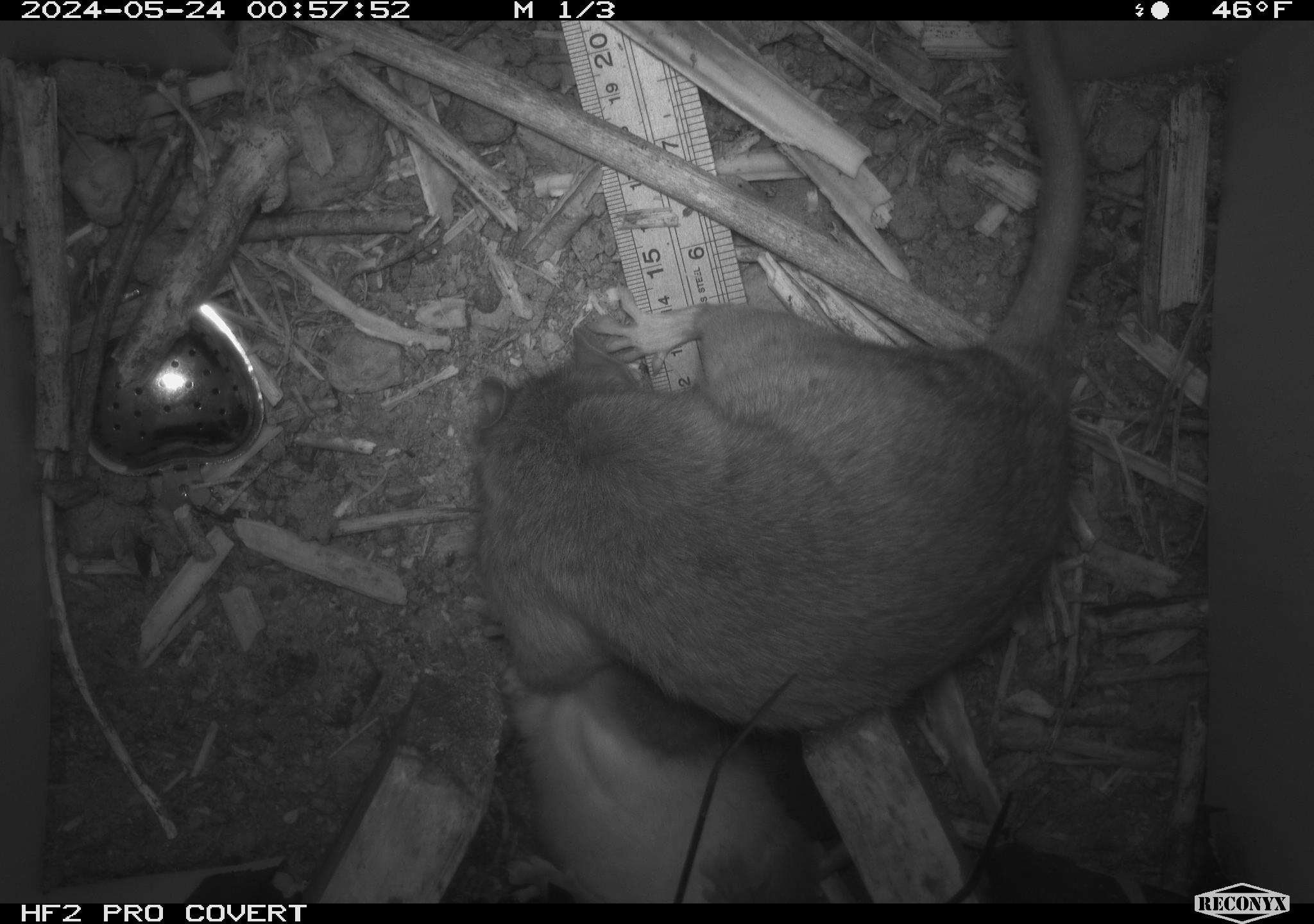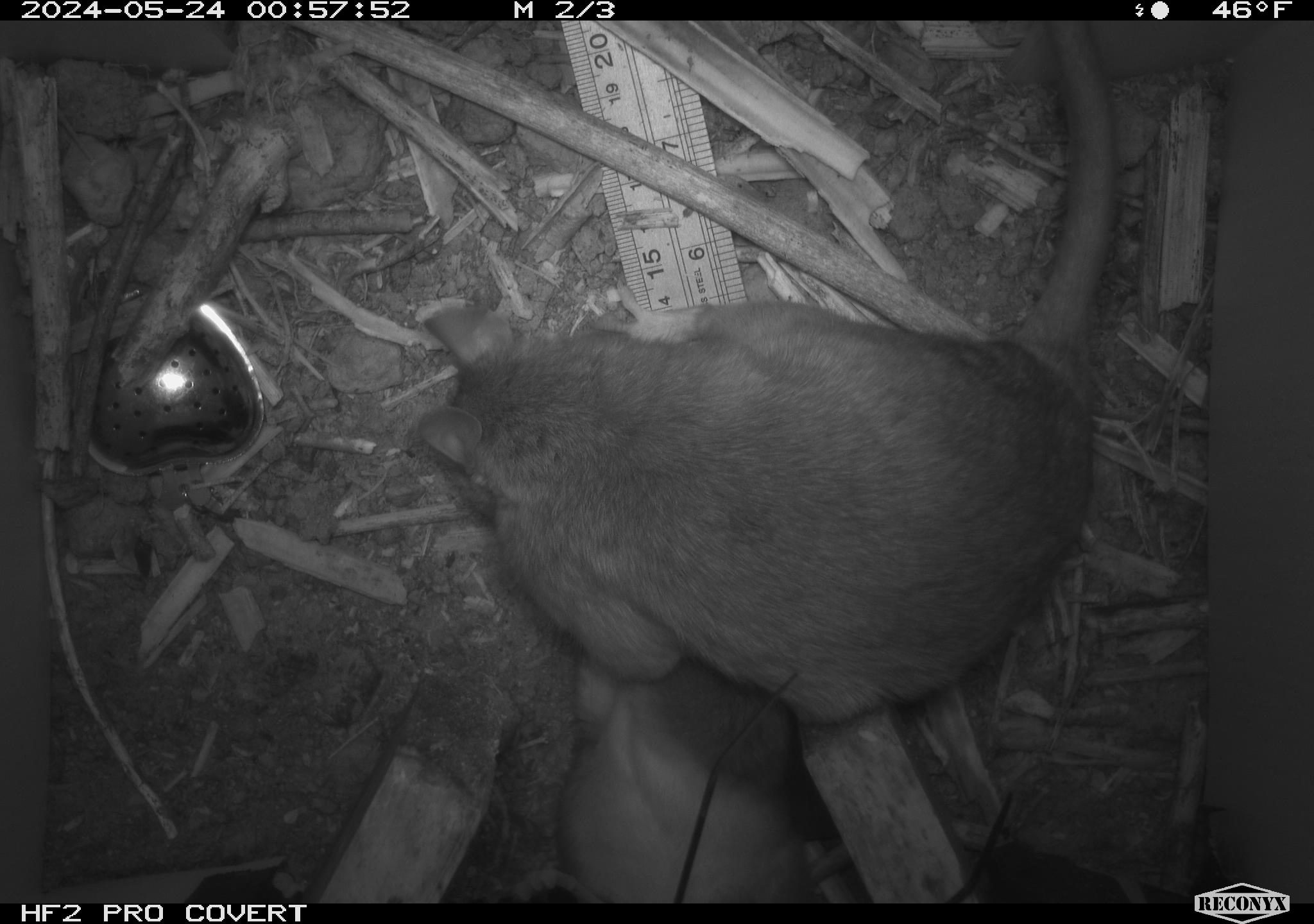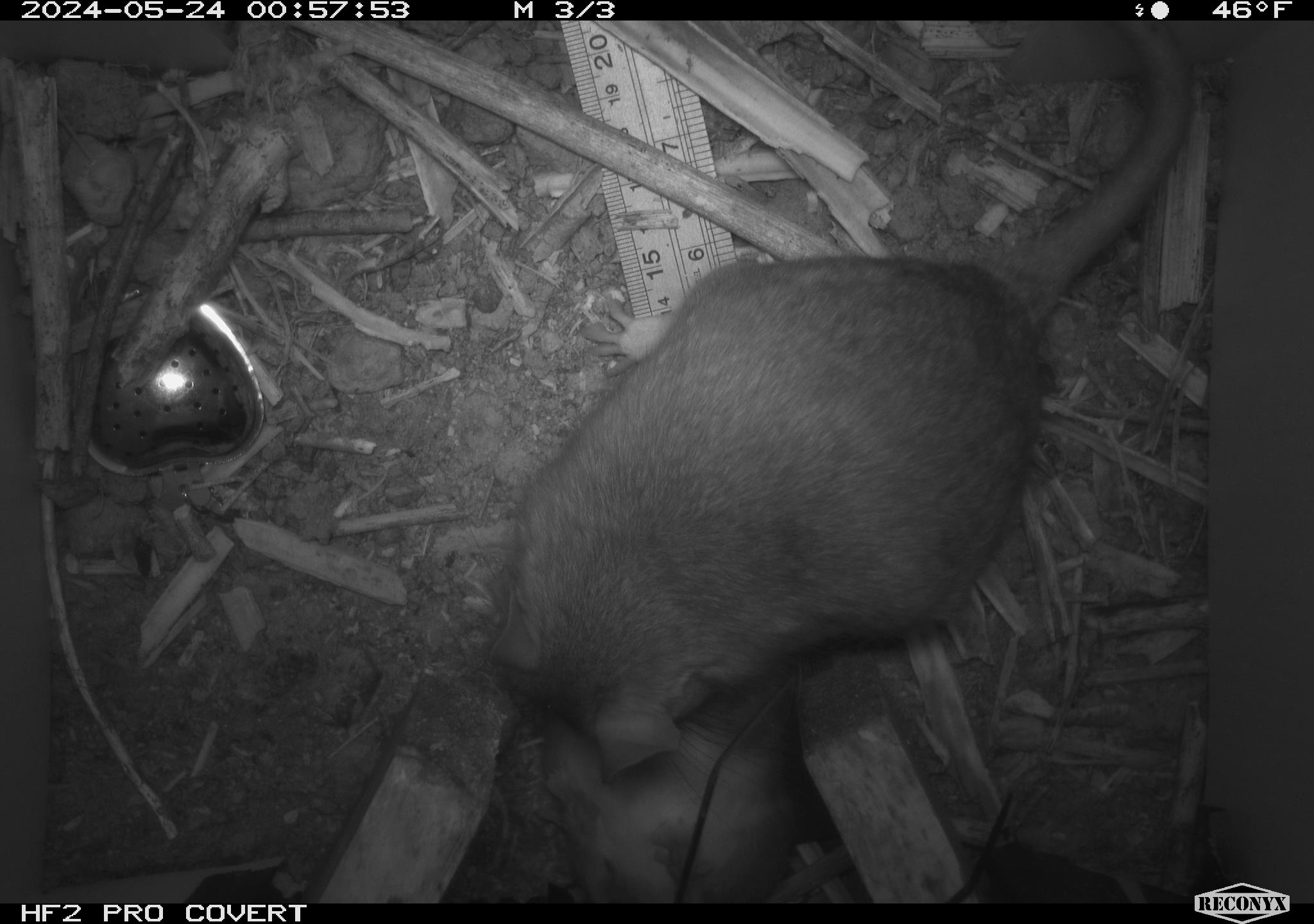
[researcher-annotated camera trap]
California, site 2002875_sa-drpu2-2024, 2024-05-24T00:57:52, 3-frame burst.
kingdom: Animalia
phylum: Chordata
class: Mammalia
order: Rodentia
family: Cricetidae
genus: Neotoma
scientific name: Neotoma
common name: pack rat or woodrat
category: neotoma species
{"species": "neotoma species (pack rat or woodrat) (Neotoma)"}